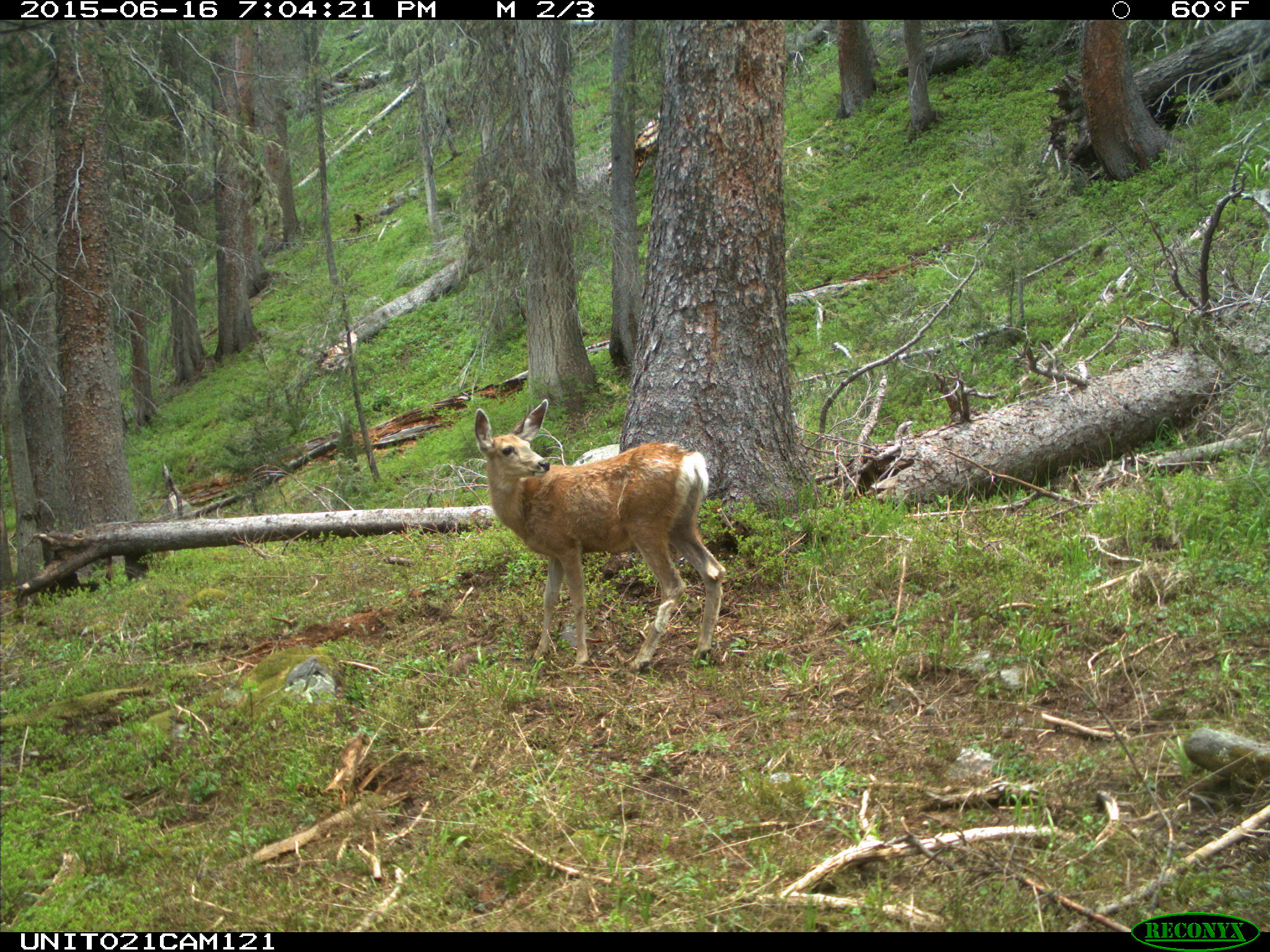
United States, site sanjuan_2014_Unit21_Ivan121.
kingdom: Animalia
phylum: Chordata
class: Mammalia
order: Artiodactyla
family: Cervidae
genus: Odocoileus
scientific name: Odocoileus hemionus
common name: mule deer